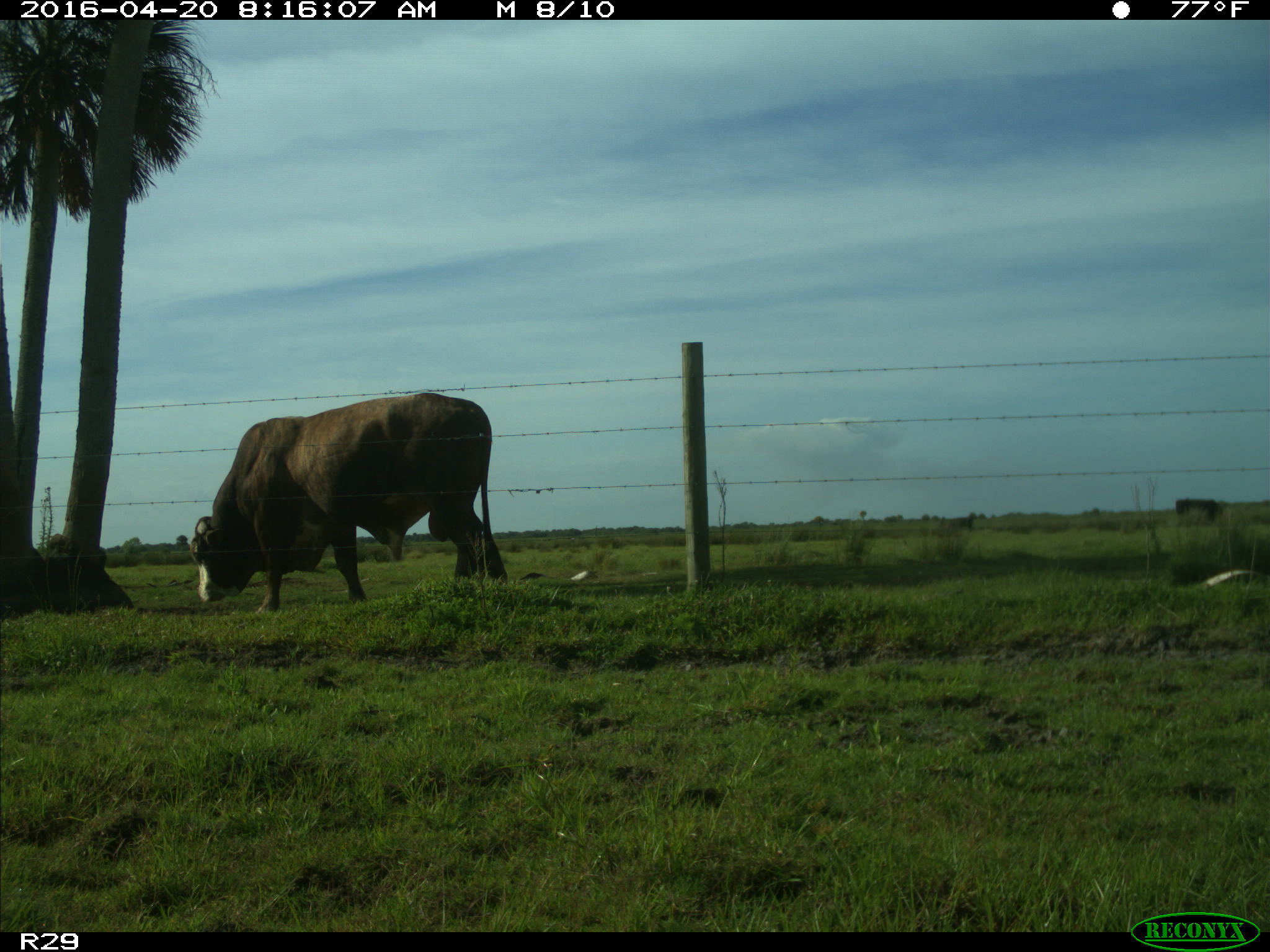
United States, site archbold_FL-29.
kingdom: Animalia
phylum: Chordata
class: Mammalia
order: Artiodactyla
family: Bovidae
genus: Bos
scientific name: Bos taurus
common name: domestic cow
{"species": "Bos taurus (domestic cow)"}